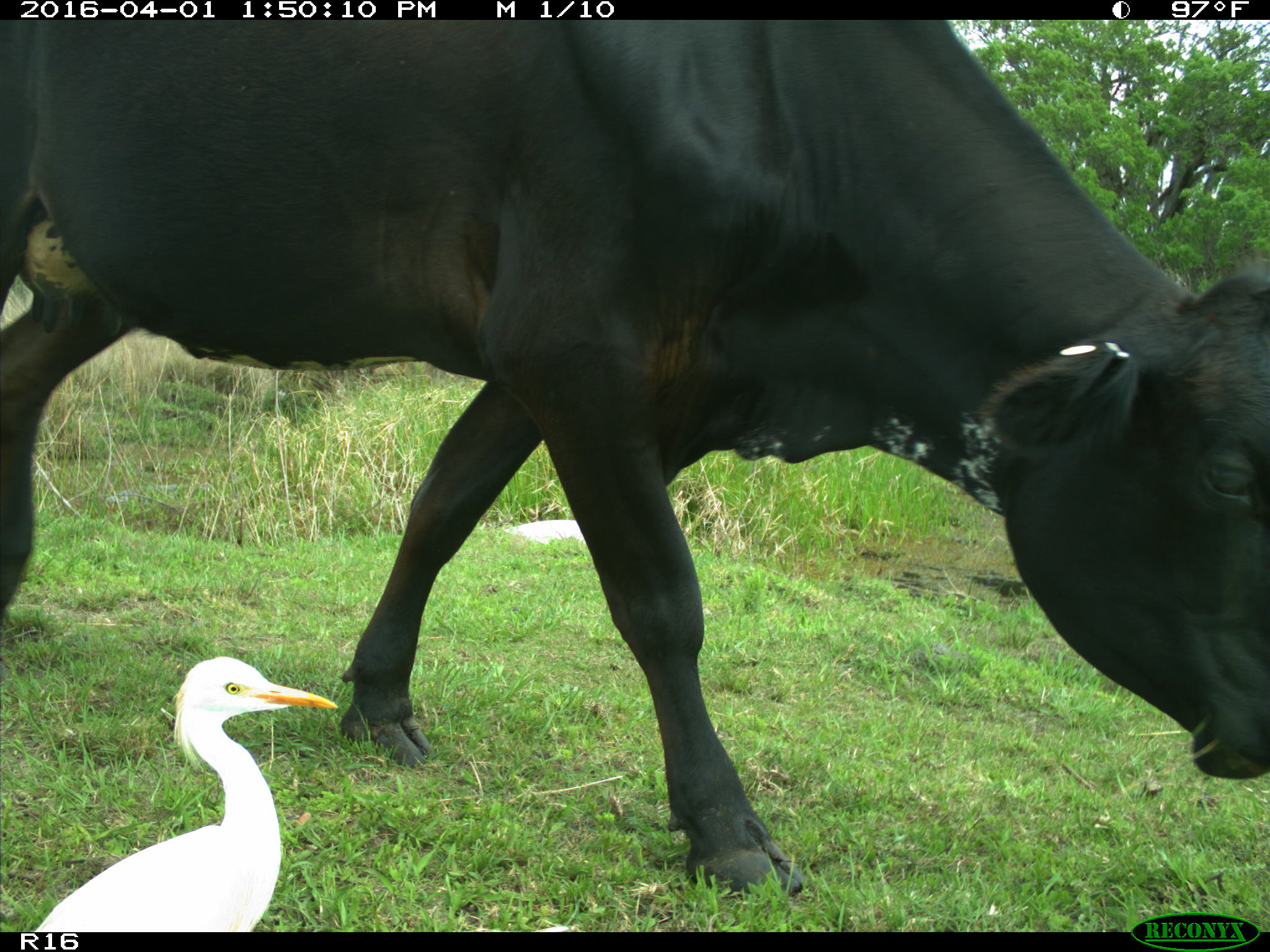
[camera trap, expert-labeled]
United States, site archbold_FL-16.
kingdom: Animalia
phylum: Chordata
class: Mammalia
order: Artiodactyla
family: Bovidae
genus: Bos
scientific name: Bos taurus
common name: domestic cow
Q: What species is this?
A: Bos taurus (domestic cow).